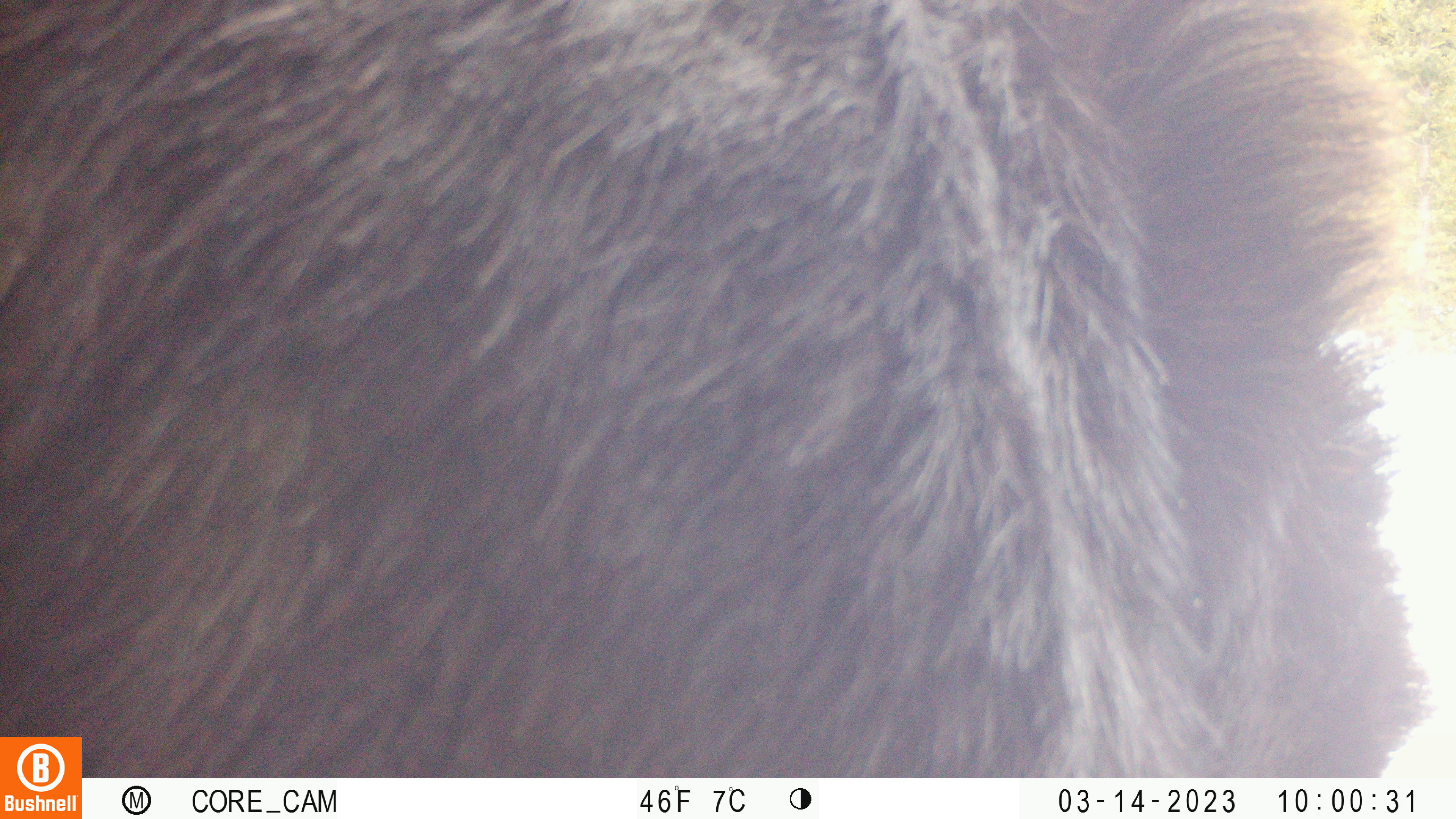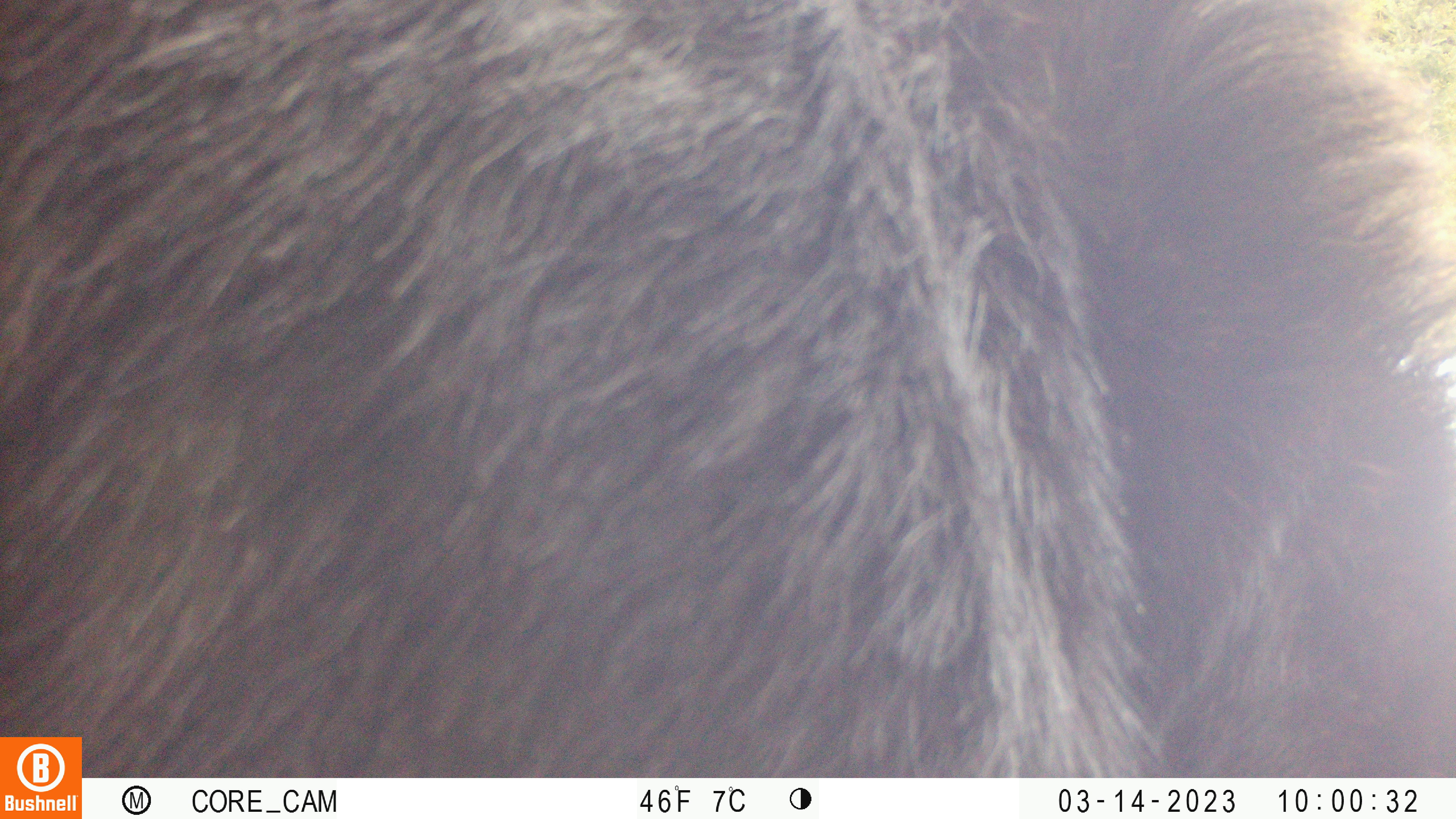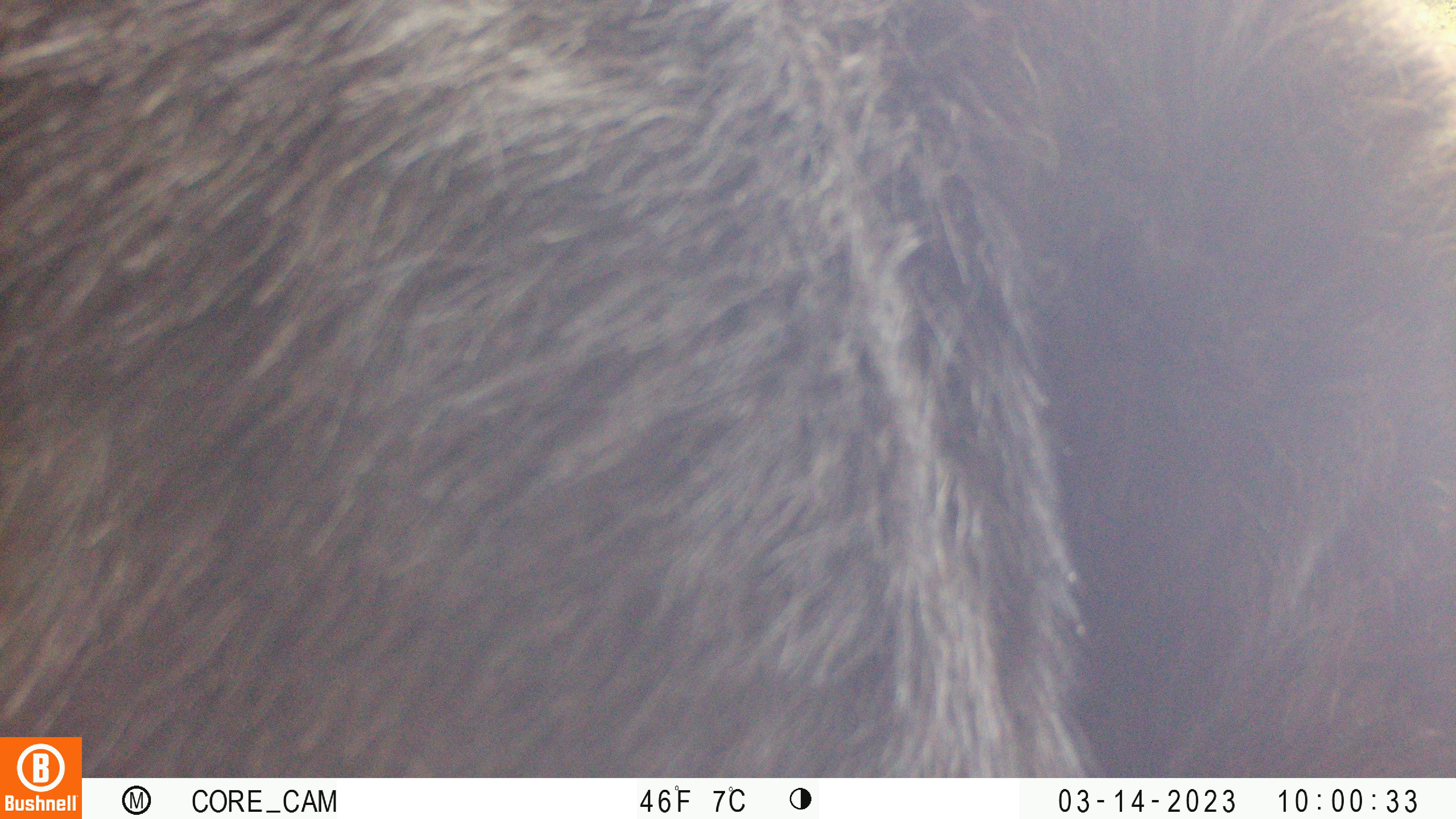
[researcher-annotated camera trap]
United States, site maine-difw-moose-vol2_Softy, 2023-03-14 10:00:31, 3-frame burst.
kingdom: Animalia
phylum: Chordata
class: Mammalia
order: Artiodactyla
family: Cervidae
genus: Alces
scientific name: Alces alces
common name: moose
Moose (Alces alces).